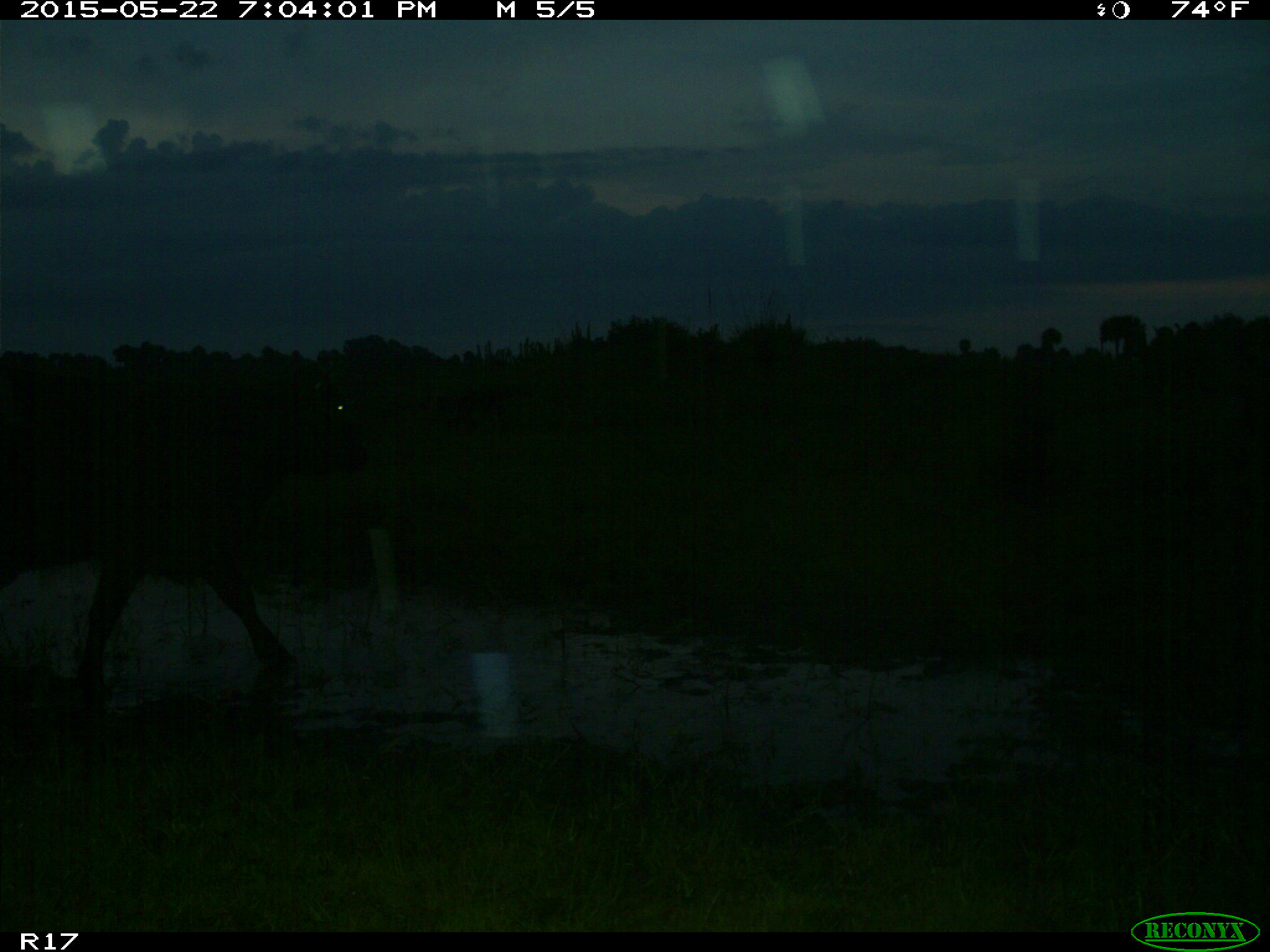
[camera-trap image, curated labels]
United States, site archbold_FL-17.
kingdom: Animalia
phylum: Chordata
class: Mammalia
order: Artiodactyla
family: Bovidae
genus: Bos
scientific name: Bos taurus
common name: domestic cow